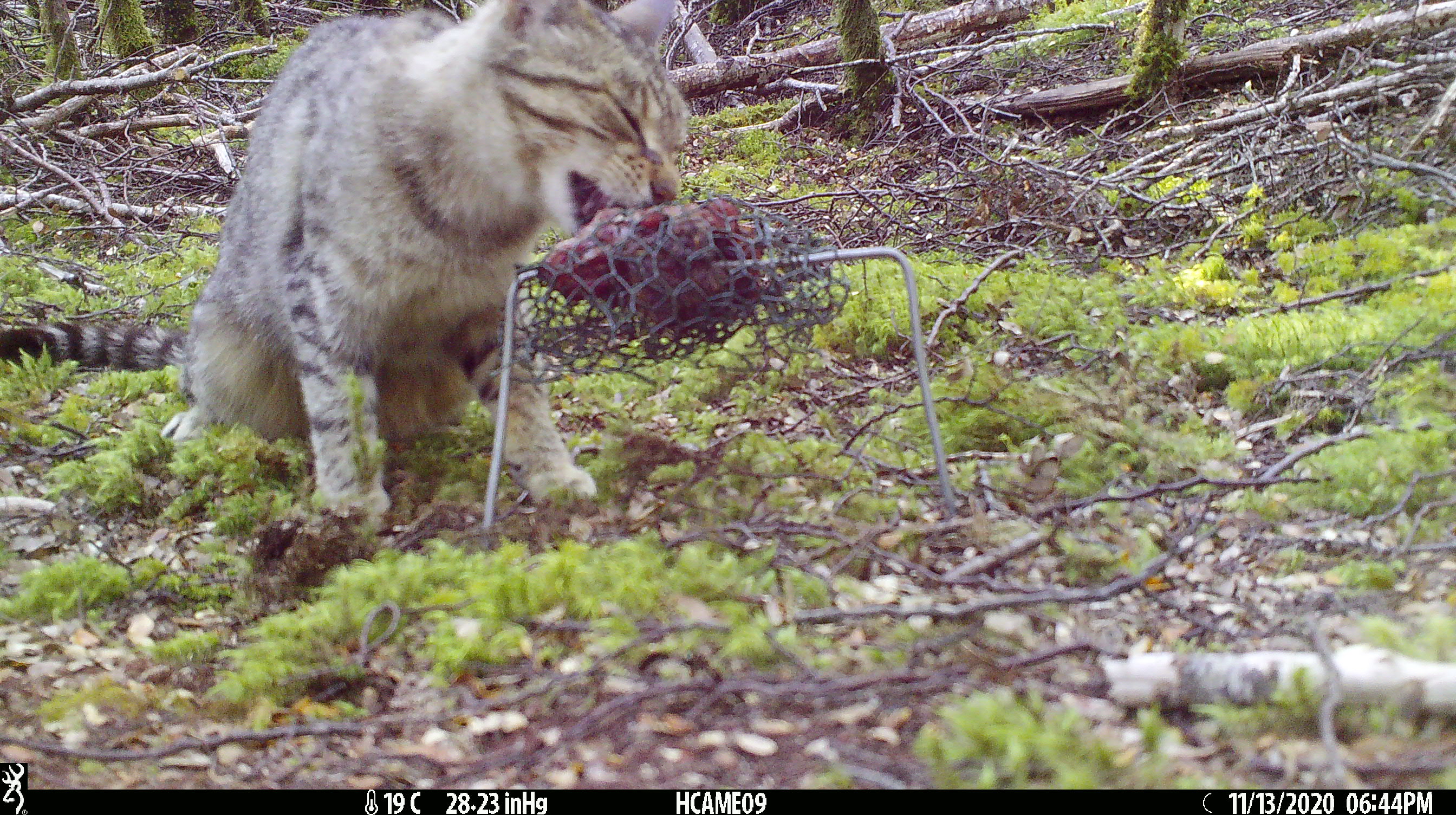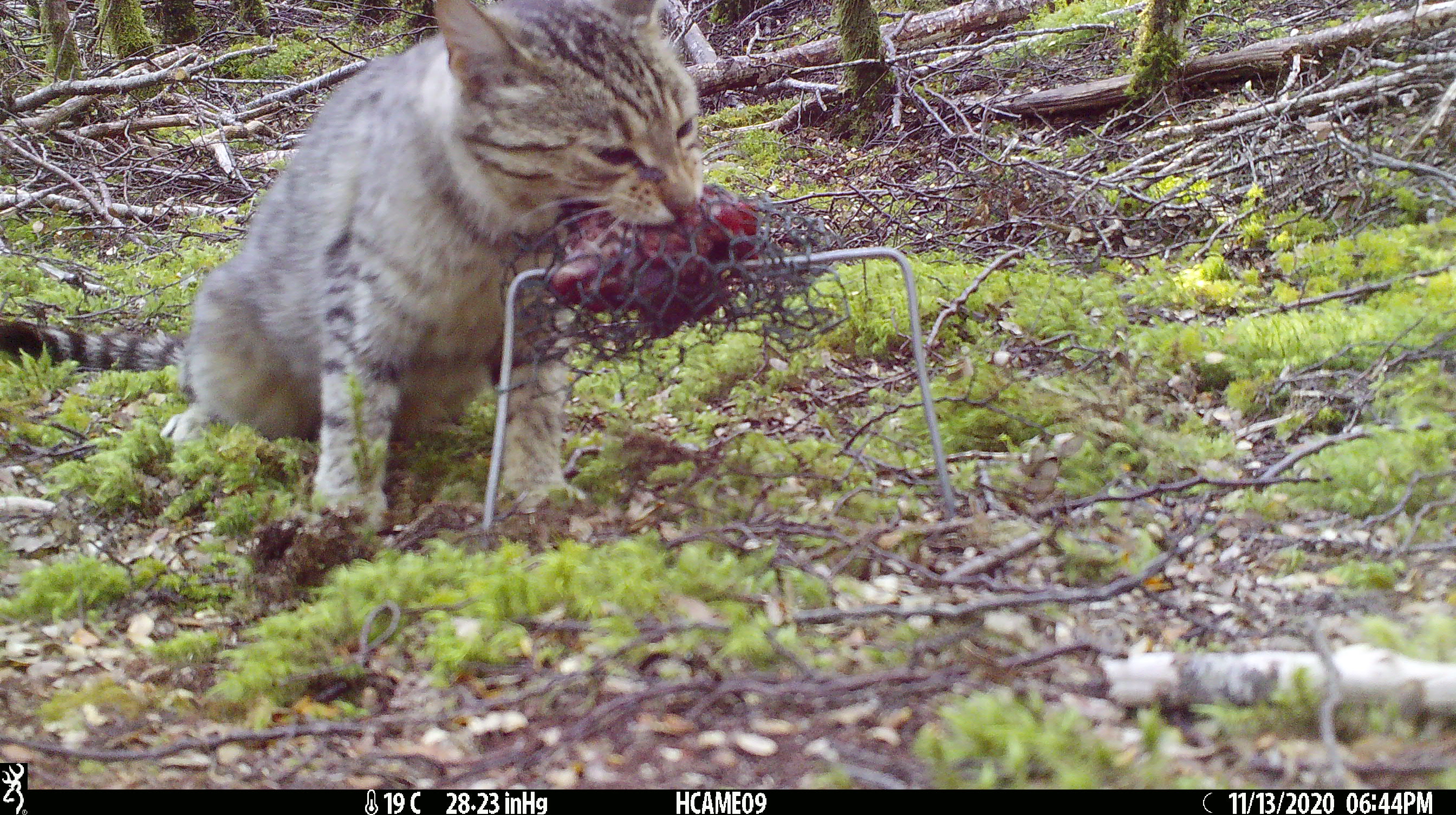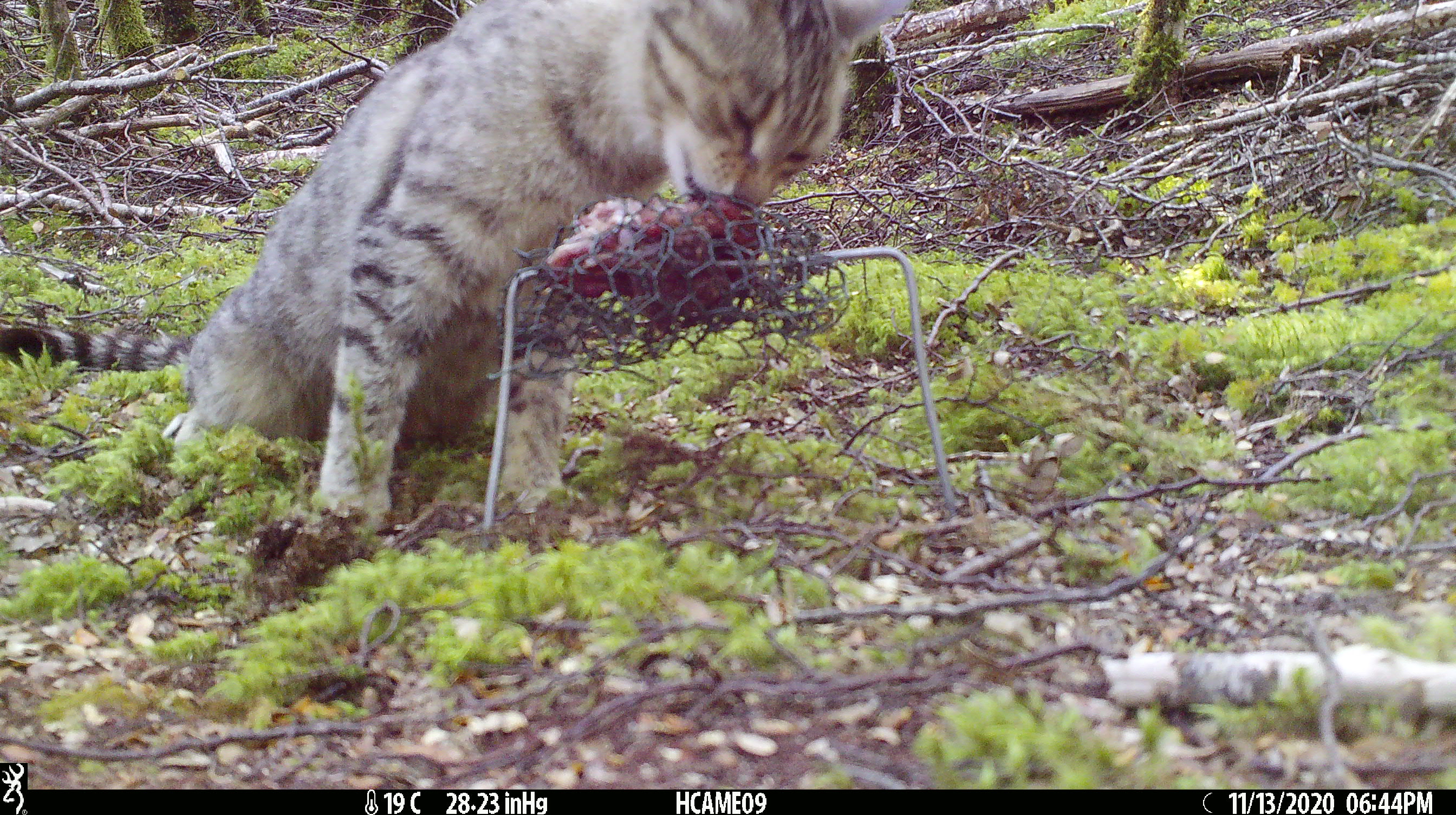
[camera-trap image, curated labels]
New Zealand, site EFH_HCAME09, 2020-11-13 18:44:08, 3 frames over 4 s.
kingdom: Animalia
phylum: Chordata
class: Mammalia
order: Carnivora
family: Felidae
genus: Felis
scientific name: Felis catus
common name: domestic cat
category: cat